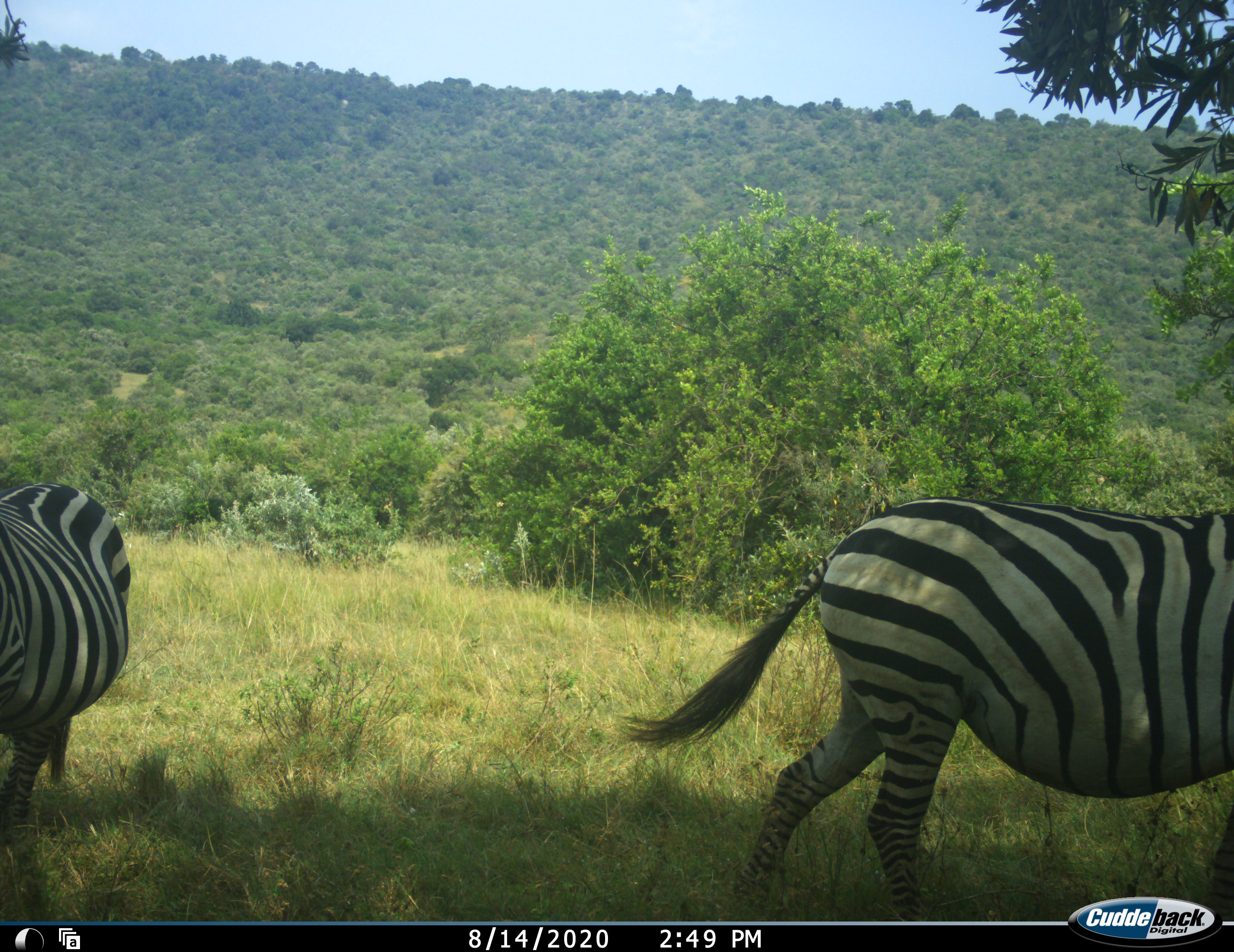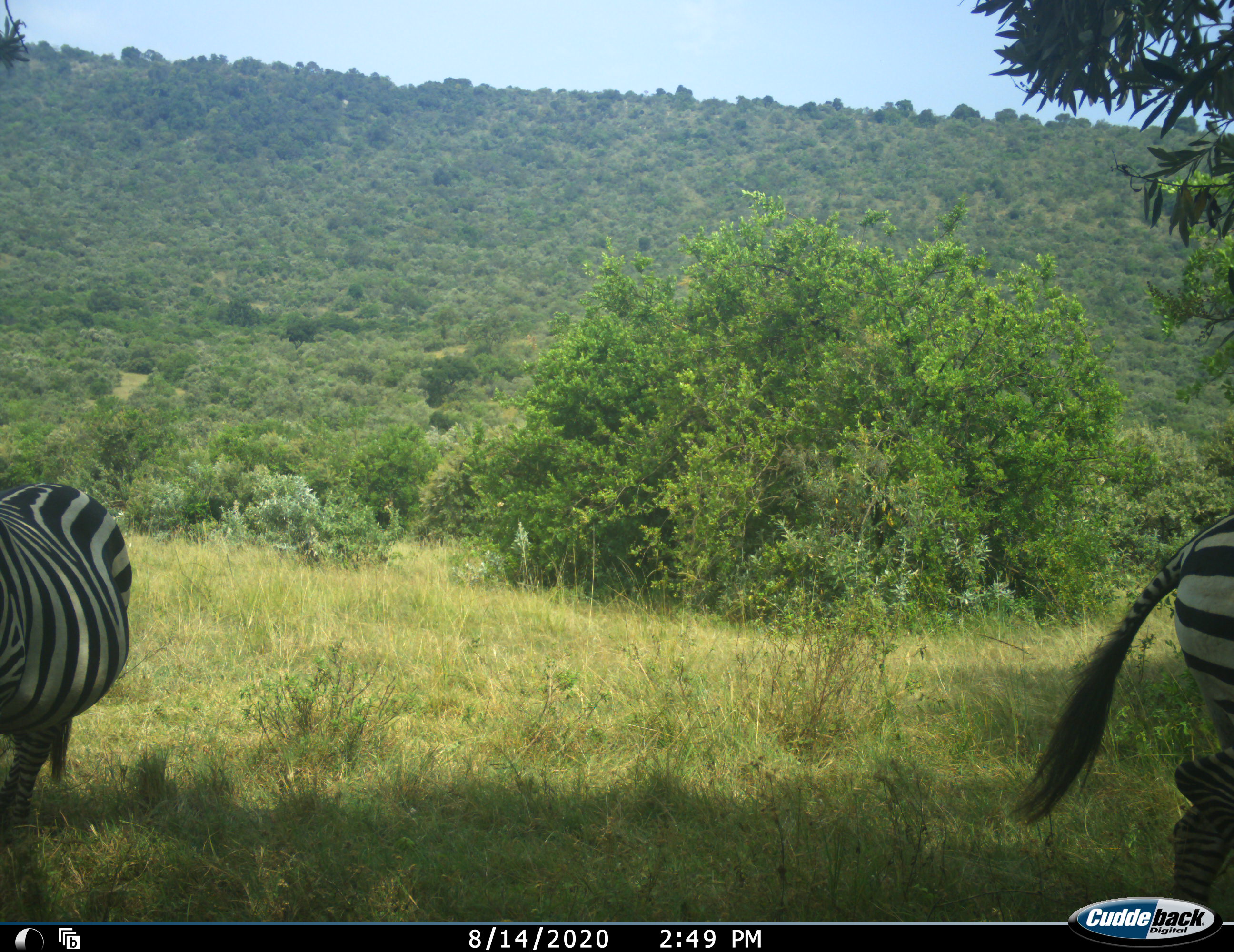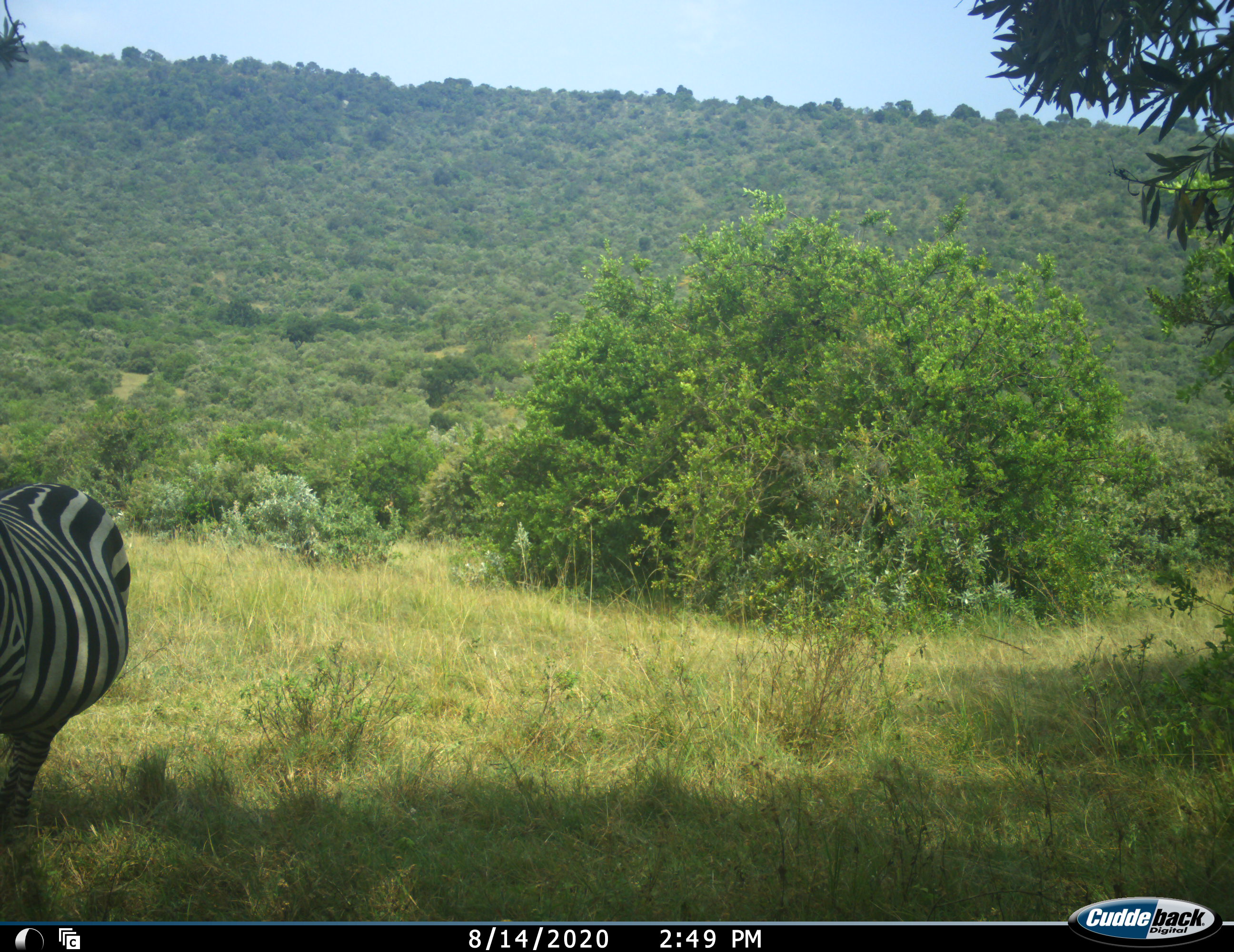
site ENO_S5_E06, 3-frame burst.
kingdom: Animalia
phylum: Chordata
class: Mammalia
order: Perissodactyla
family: Equidae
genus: Equus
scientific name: Equus quagga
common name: plains zebra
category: zebraplains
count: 2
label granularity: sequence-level